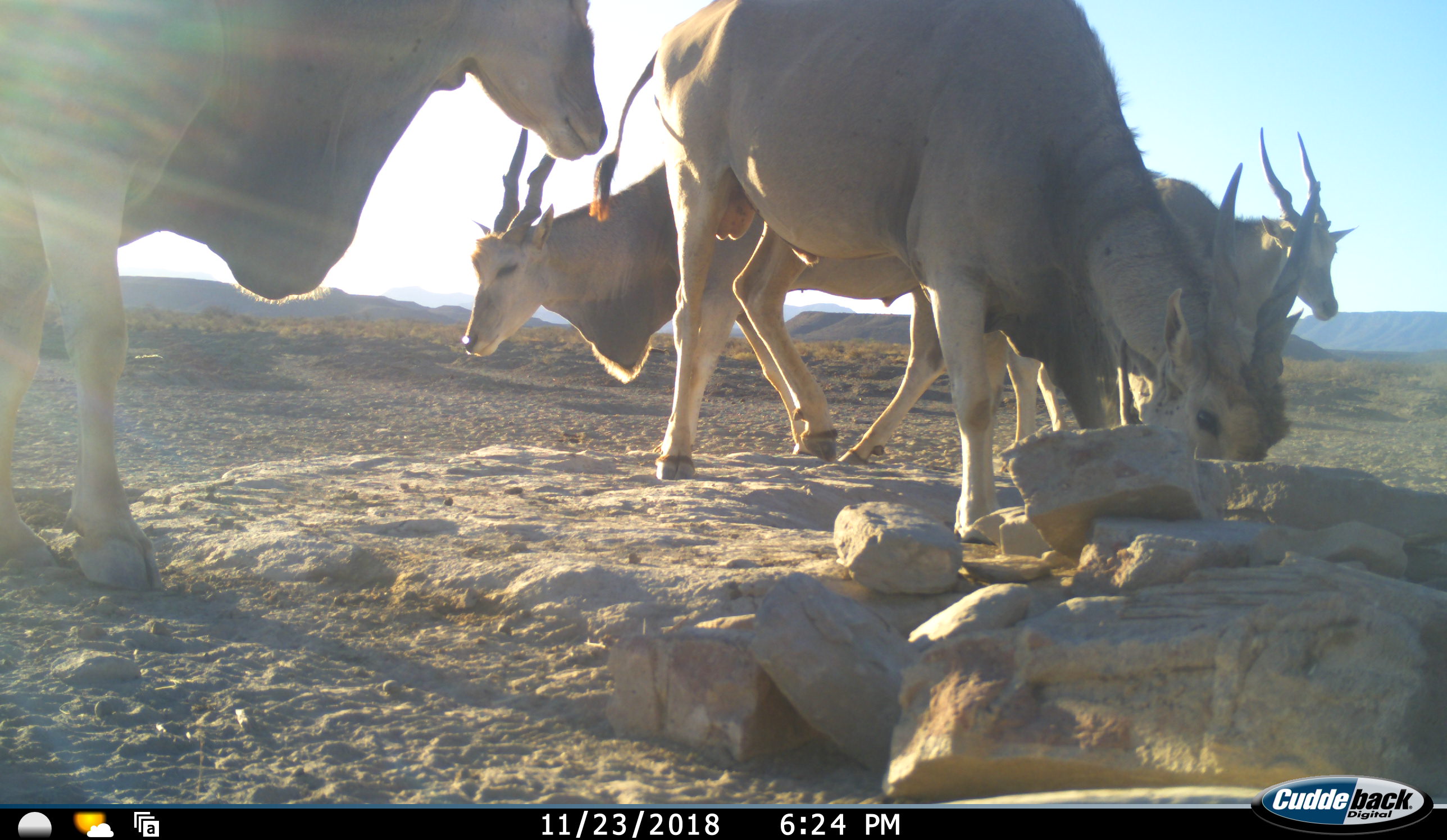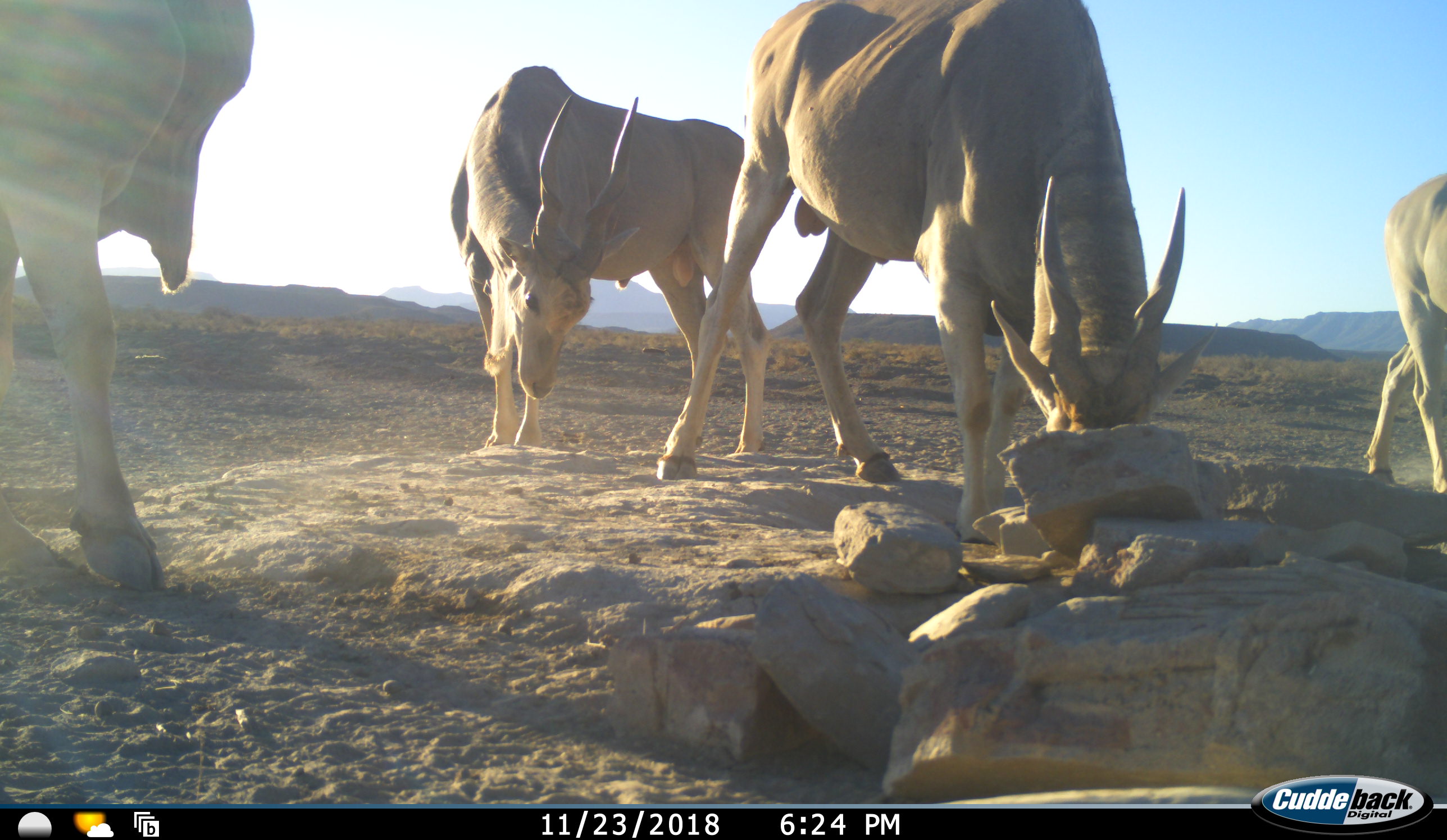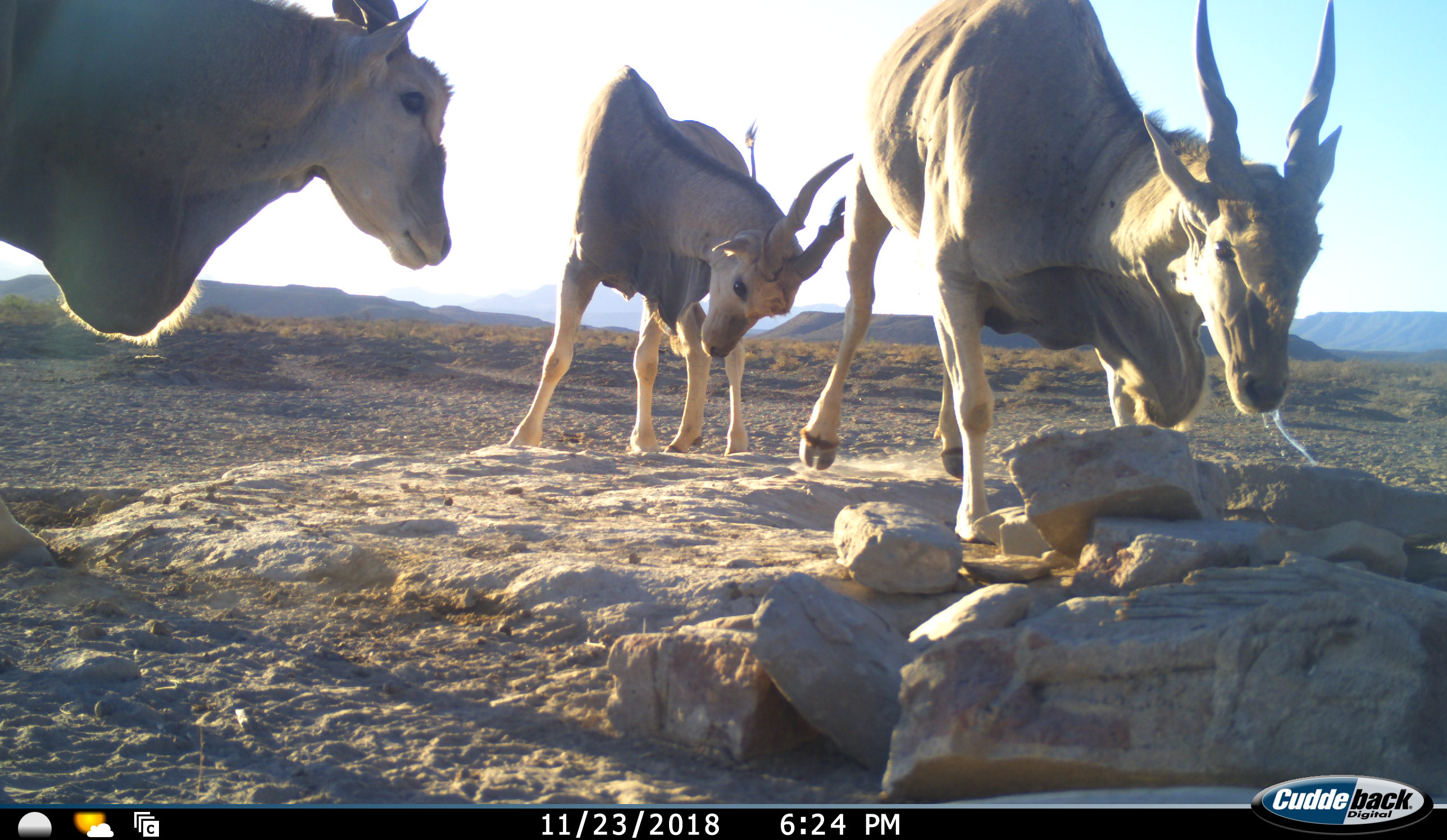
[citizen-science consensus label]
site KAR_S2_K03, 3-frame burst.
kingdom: Animalia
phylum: Chordata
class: Mammalia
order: Artiodactyla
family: Bovidae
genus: Tragelaphus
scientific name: Tragelaphus oryx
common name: eland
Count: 4.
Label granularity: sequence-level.